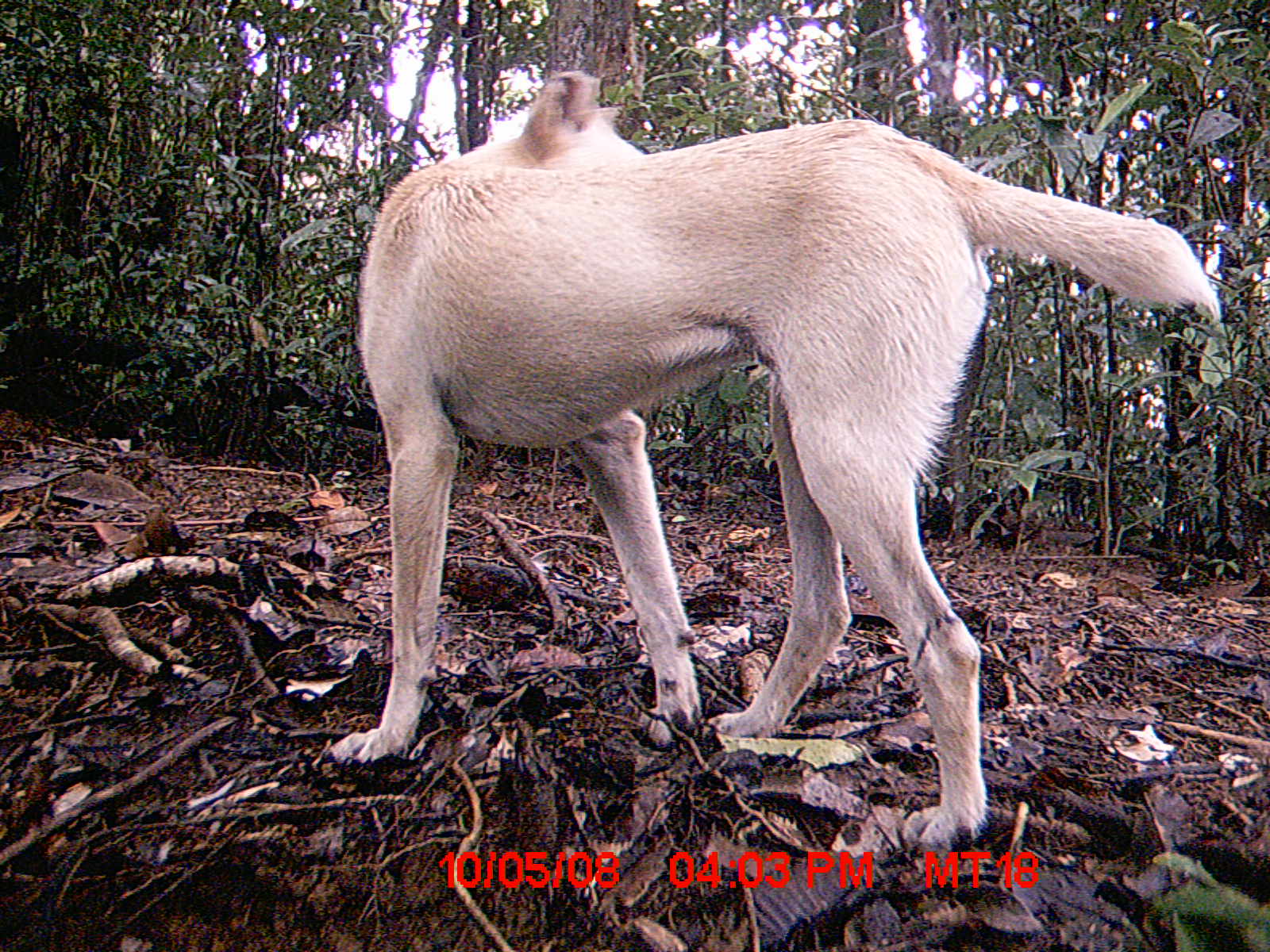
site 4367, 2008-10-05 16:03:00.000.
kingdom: Animalia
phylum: Chordata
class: Mammalia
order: Carnivora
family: Canidae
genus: Canis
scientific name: Canis familiaris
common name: domestic dog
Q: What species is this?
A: Canis familiaris (domestic dog).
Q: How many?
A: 1.